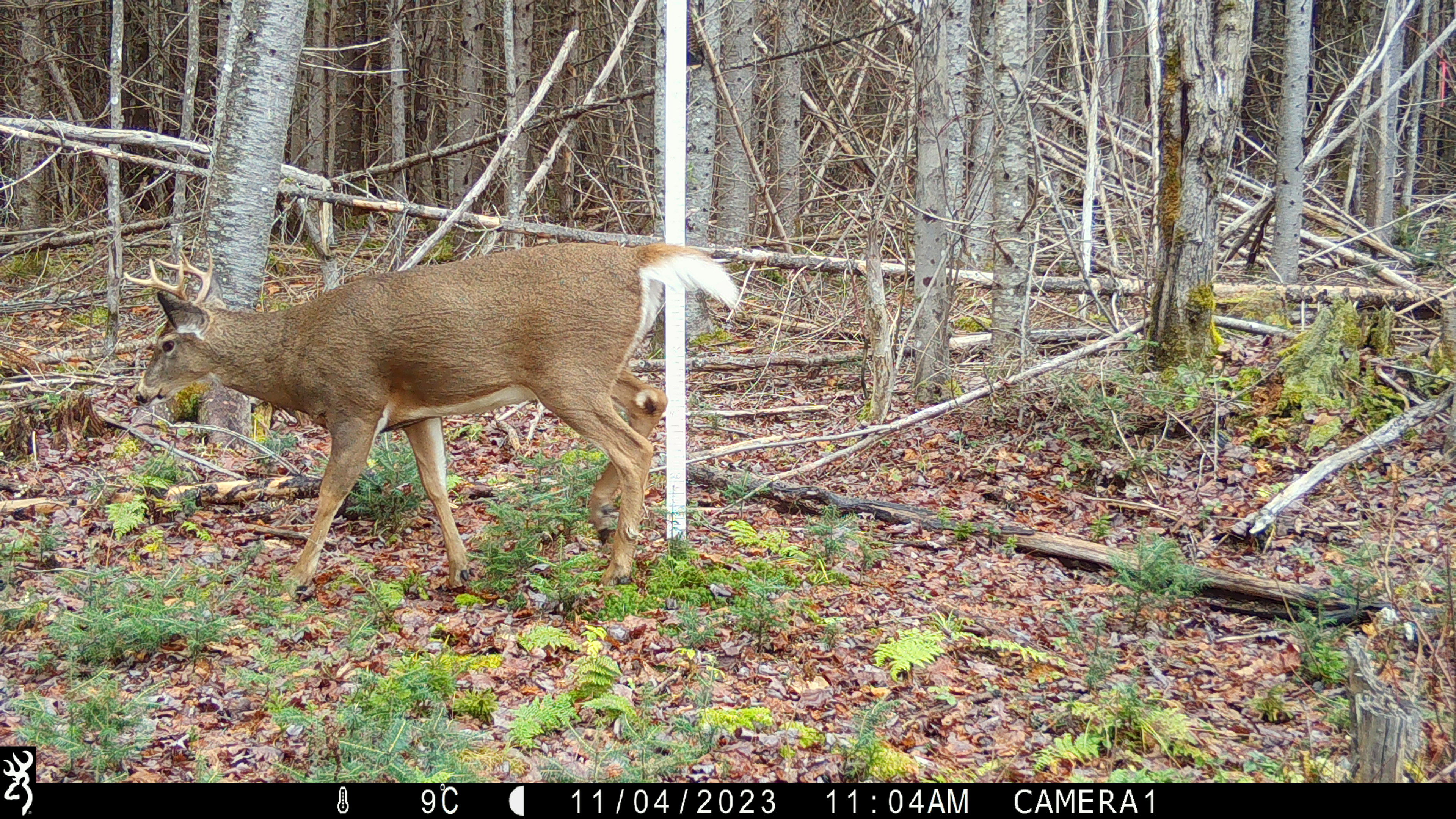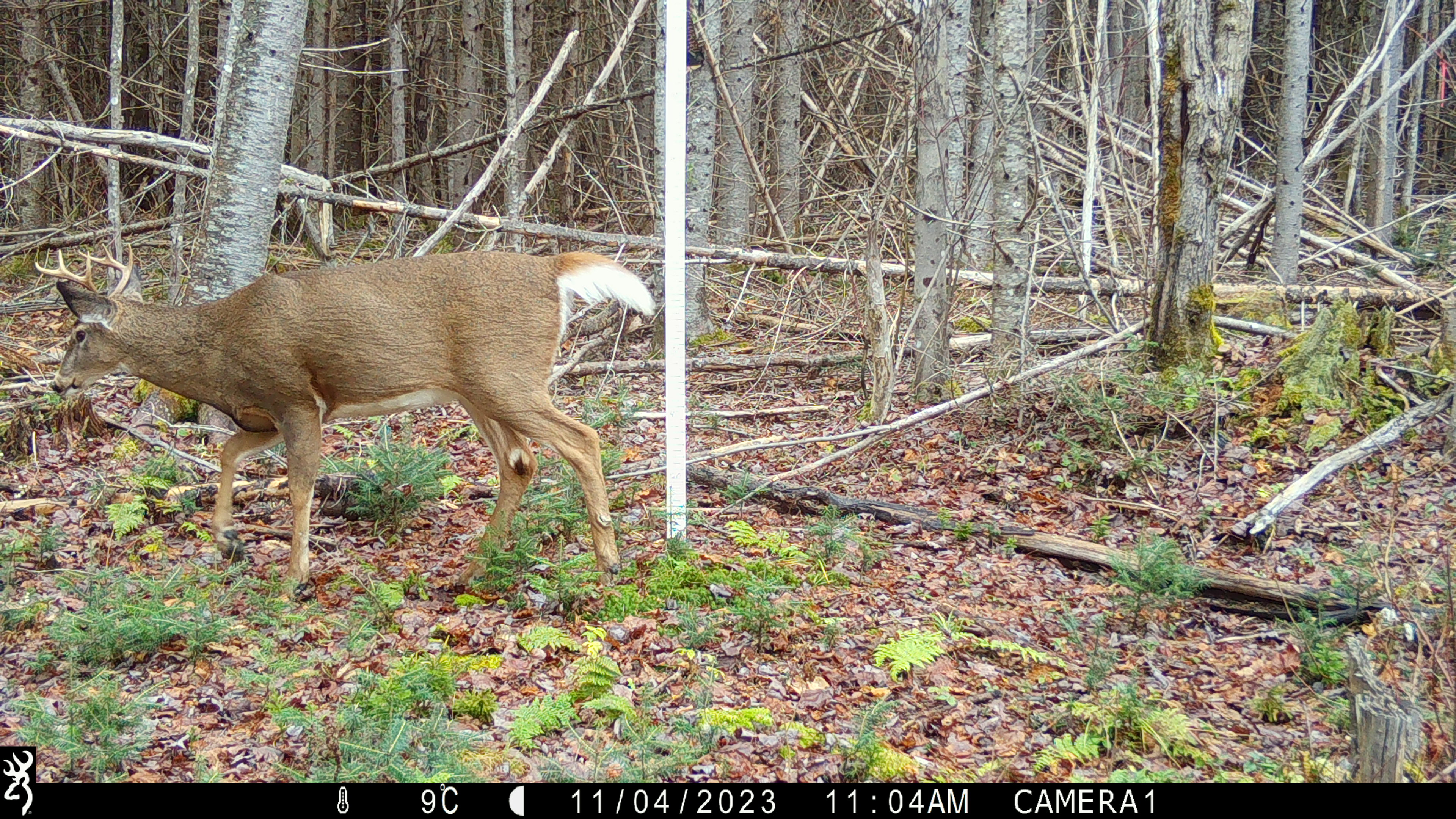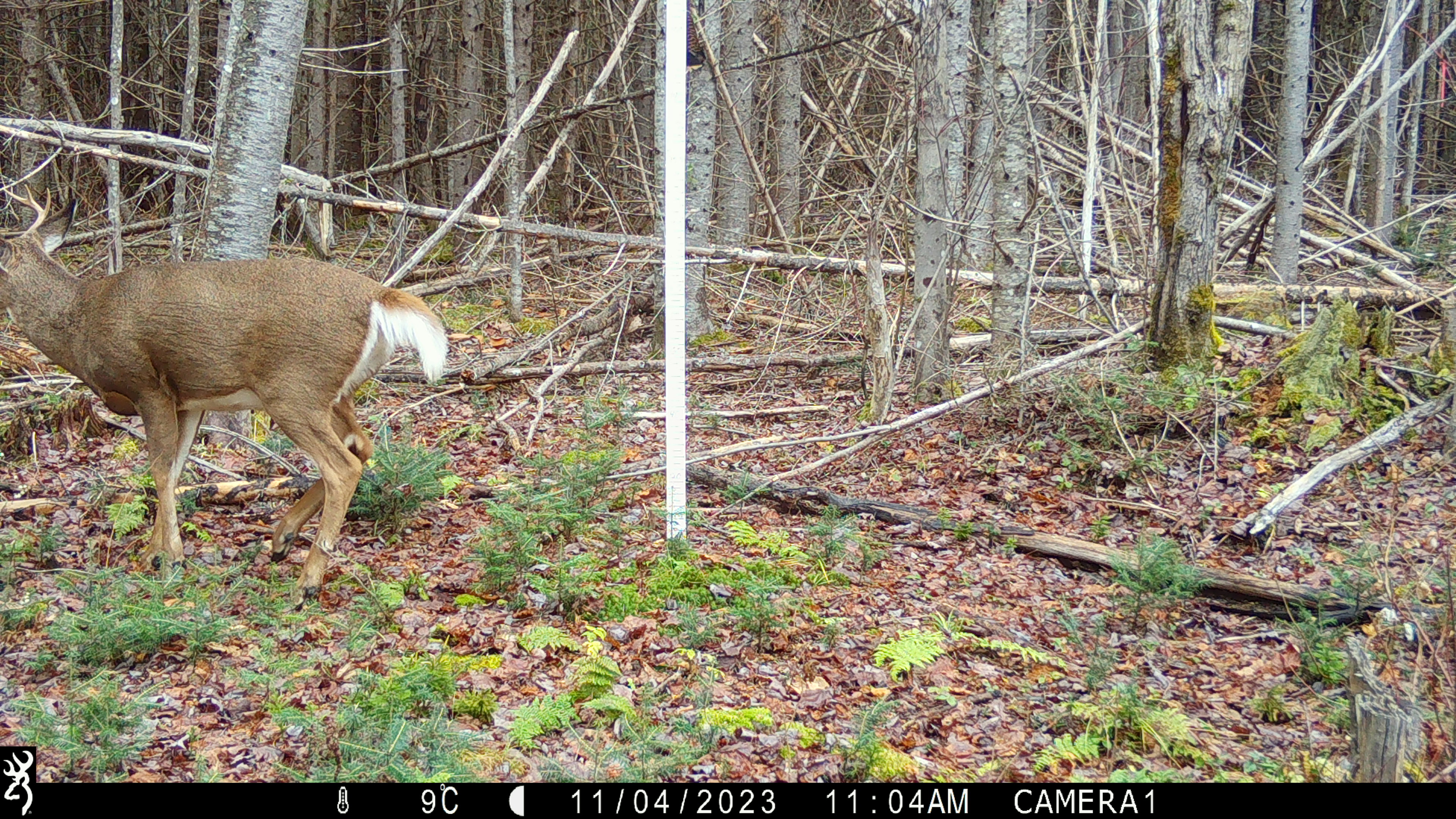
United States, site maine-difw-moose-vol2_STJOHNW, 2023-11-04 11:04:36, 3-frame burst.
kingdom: Animalia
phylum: Chordata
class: Mammalia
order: Artiodactyla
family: Cervidae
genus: Odocoileus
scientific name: Odocoileus virginianus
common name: white-tailed deer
White-tailed deer (Odocoileus virginianus).